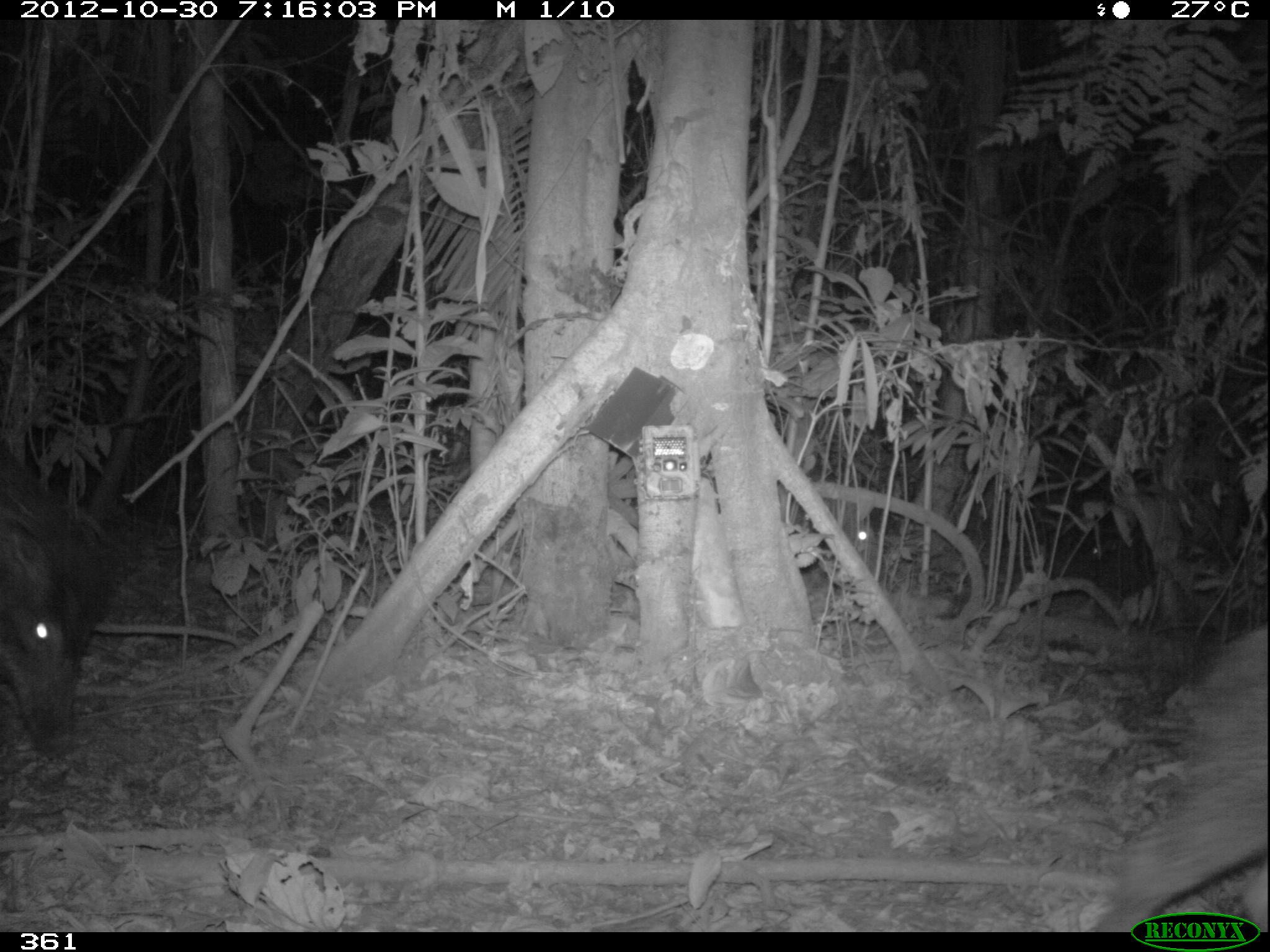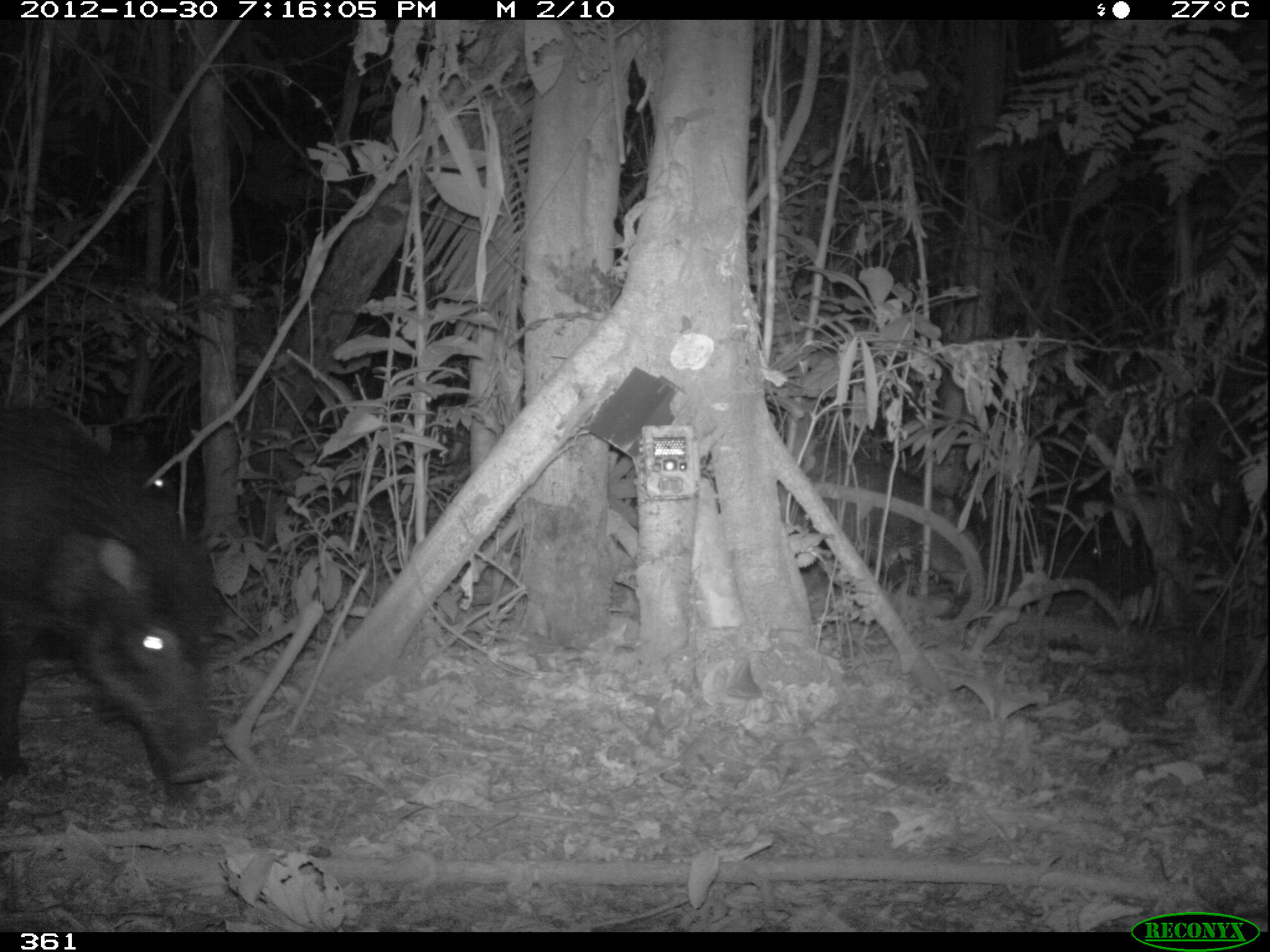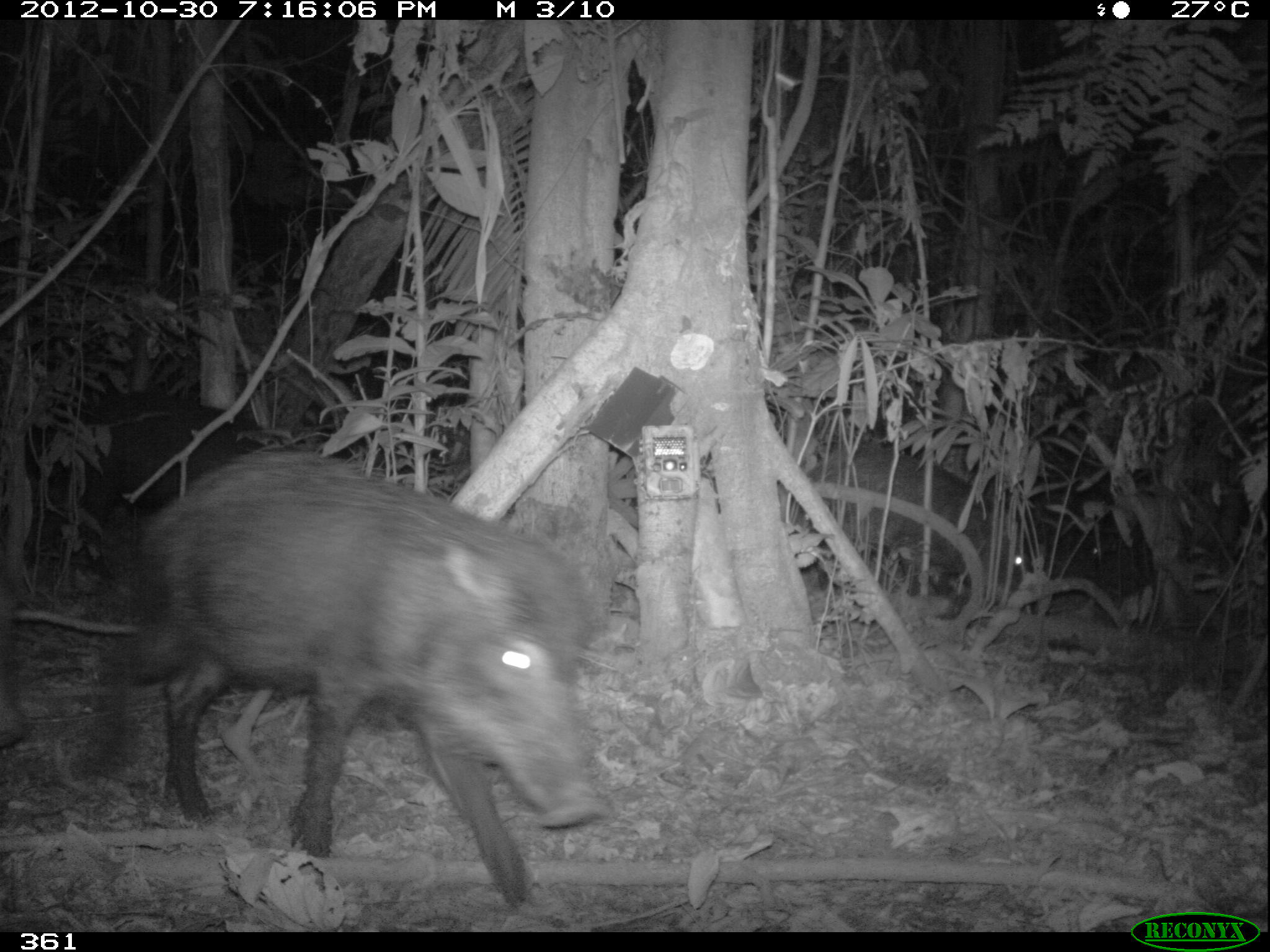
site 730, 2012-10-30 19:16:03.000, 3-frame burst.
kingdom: Animalia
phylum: Chordata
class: Mammalia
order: Artiodactyla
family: Tayassuidae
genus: Tayassu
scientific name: Tayassu pecari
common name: white-lipped peccary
Tayassu pecari (white-lipped peccary).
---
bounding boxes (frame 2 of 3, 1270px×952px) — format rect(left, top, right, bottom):
tayassu pecari: rect(0, 401, 221, 790); rect(775, 455, 989, 600); rect(980, 512, 1157, 630); rect(103, 420, 207, 498)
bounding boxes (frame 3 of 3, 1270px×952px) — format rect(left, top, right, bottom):
tayassu pecari: rect(89, 446, 601, 902); rect(776, 444, 1037, 620); rect(94, 389, 273, 502); rect(1045, 505, 1152, 603); rect(0, 544, 27, 741)